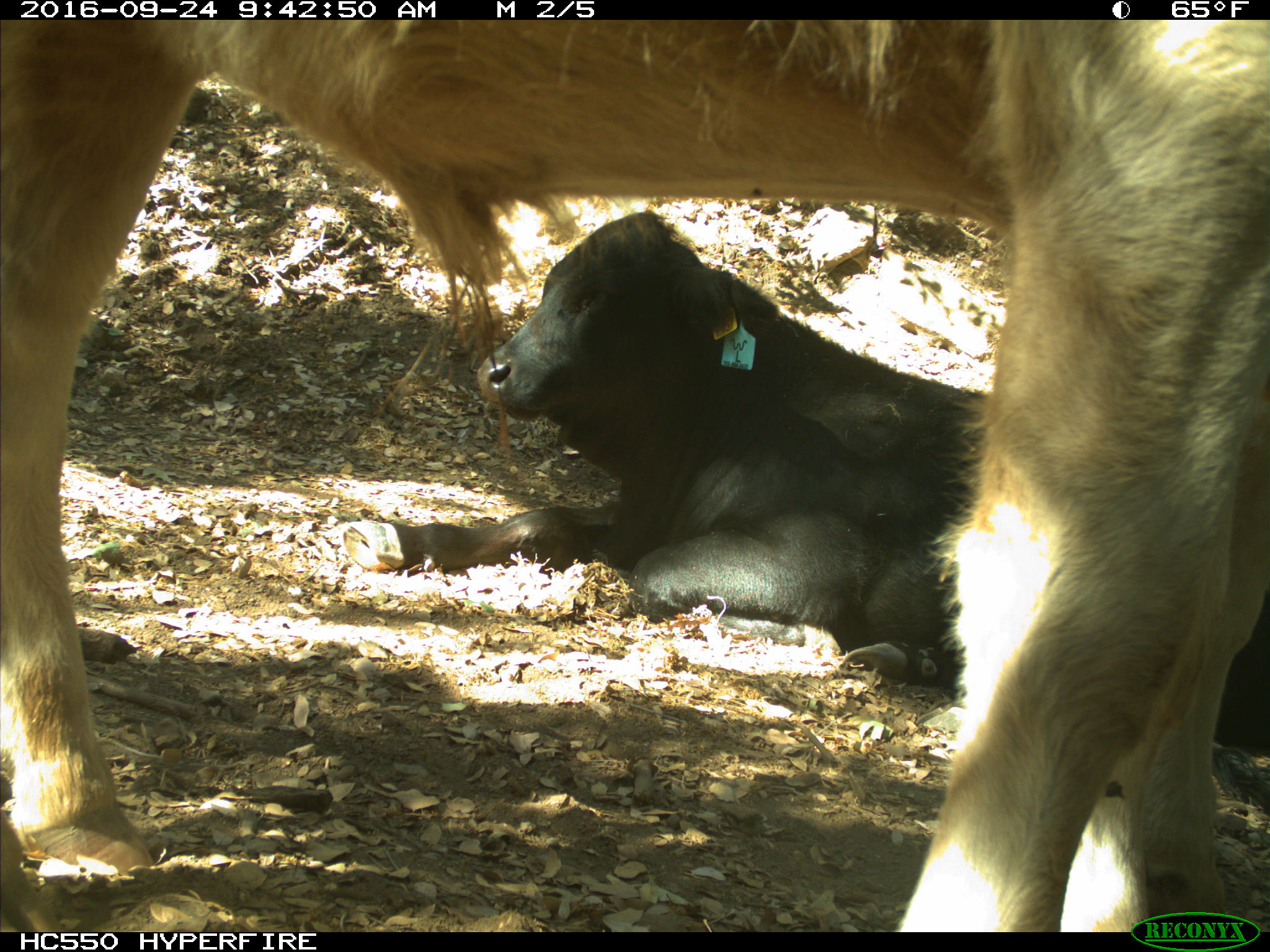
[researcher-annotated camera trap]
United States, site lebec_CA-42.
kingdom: Animalia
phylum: Chordata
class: Mammalia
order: Artiodactyla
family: Bovidae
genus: Bos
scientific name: Bos taurus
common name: domestic cow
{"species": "Bos taurus (domestic cow)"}